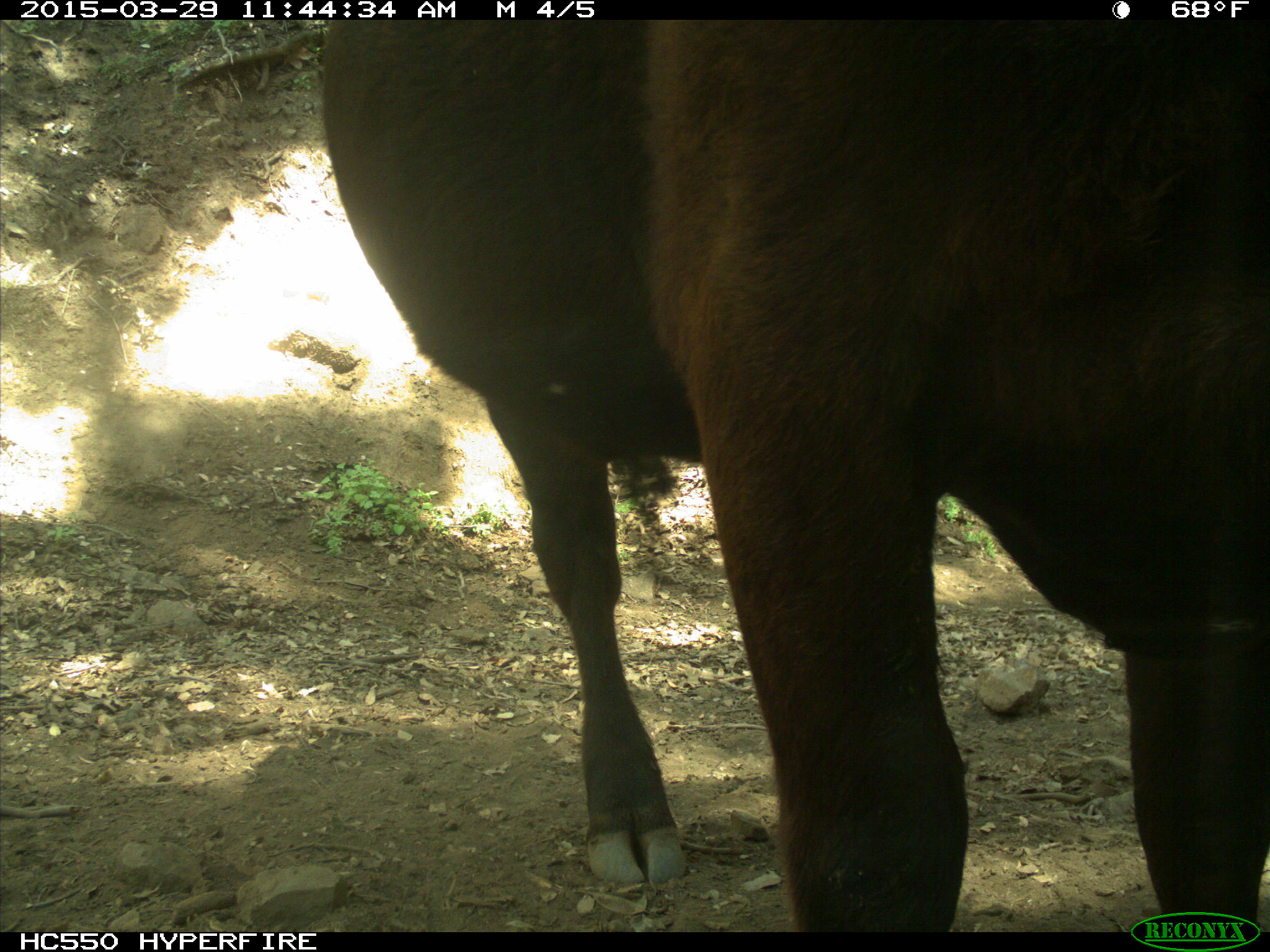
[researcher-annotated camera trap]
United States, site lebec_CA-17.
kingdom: Animalia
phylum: Chordata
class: Mammalia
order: Artiodactyla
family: Bovidae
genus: Bos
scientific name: Bos taurus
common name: domestic cow